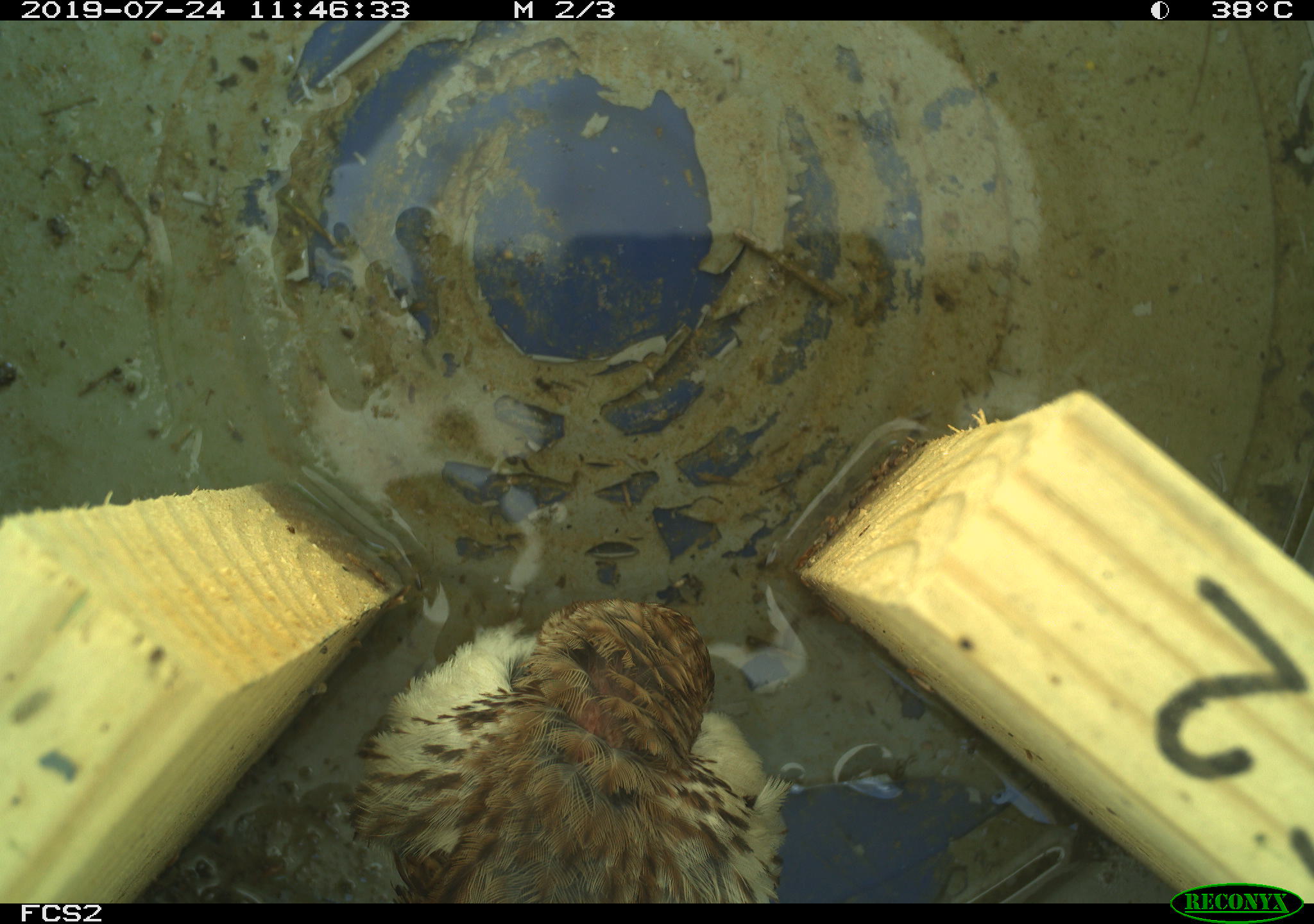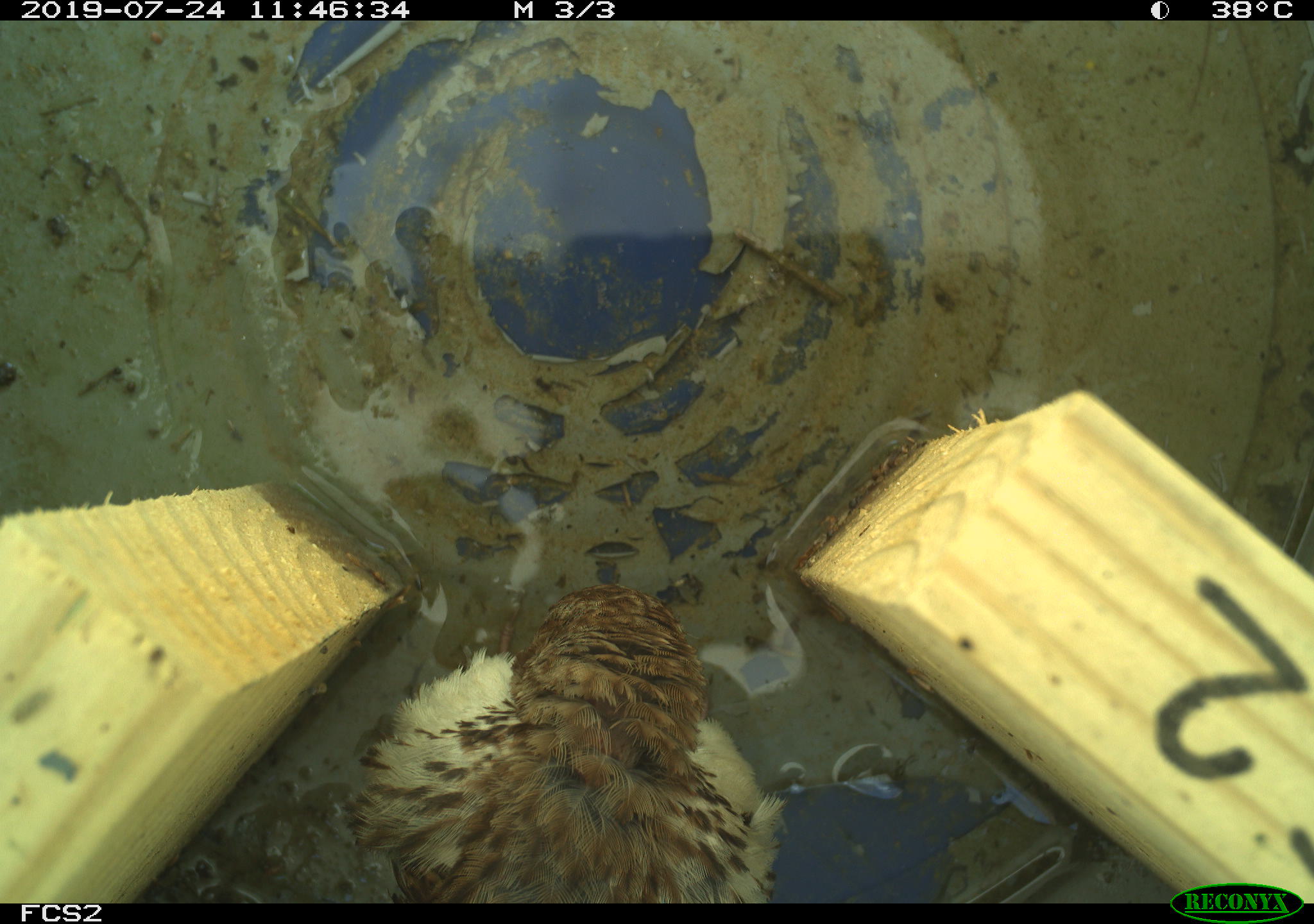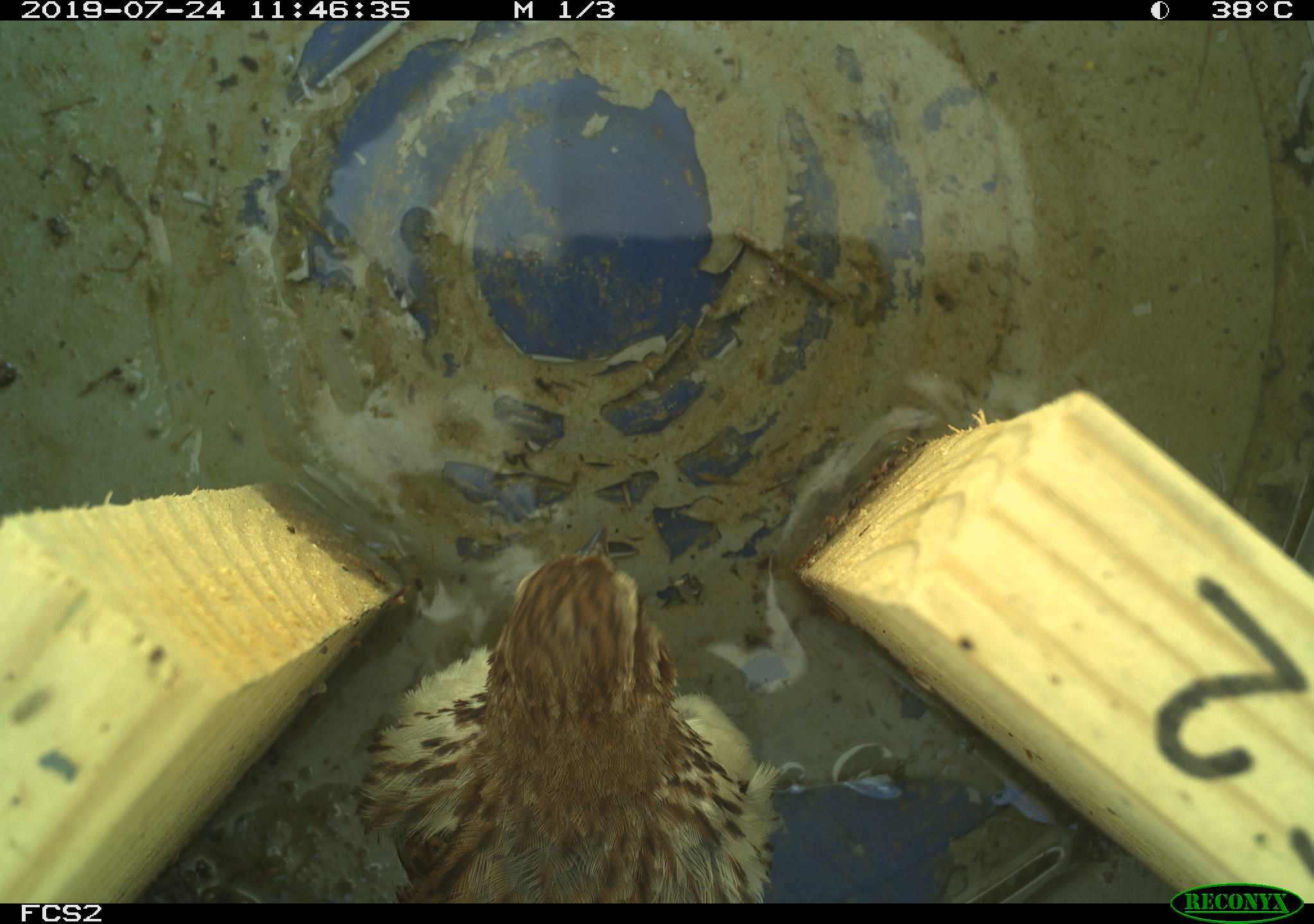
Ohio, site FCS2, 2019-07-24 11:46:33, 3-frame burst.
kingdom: Animalia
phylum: Chordata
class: Aves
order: Passeriformes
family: Passerellidae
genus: Melospiza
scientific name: Melospiza melodia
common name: song sparrow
Song sparrow (Melospiza melodia).